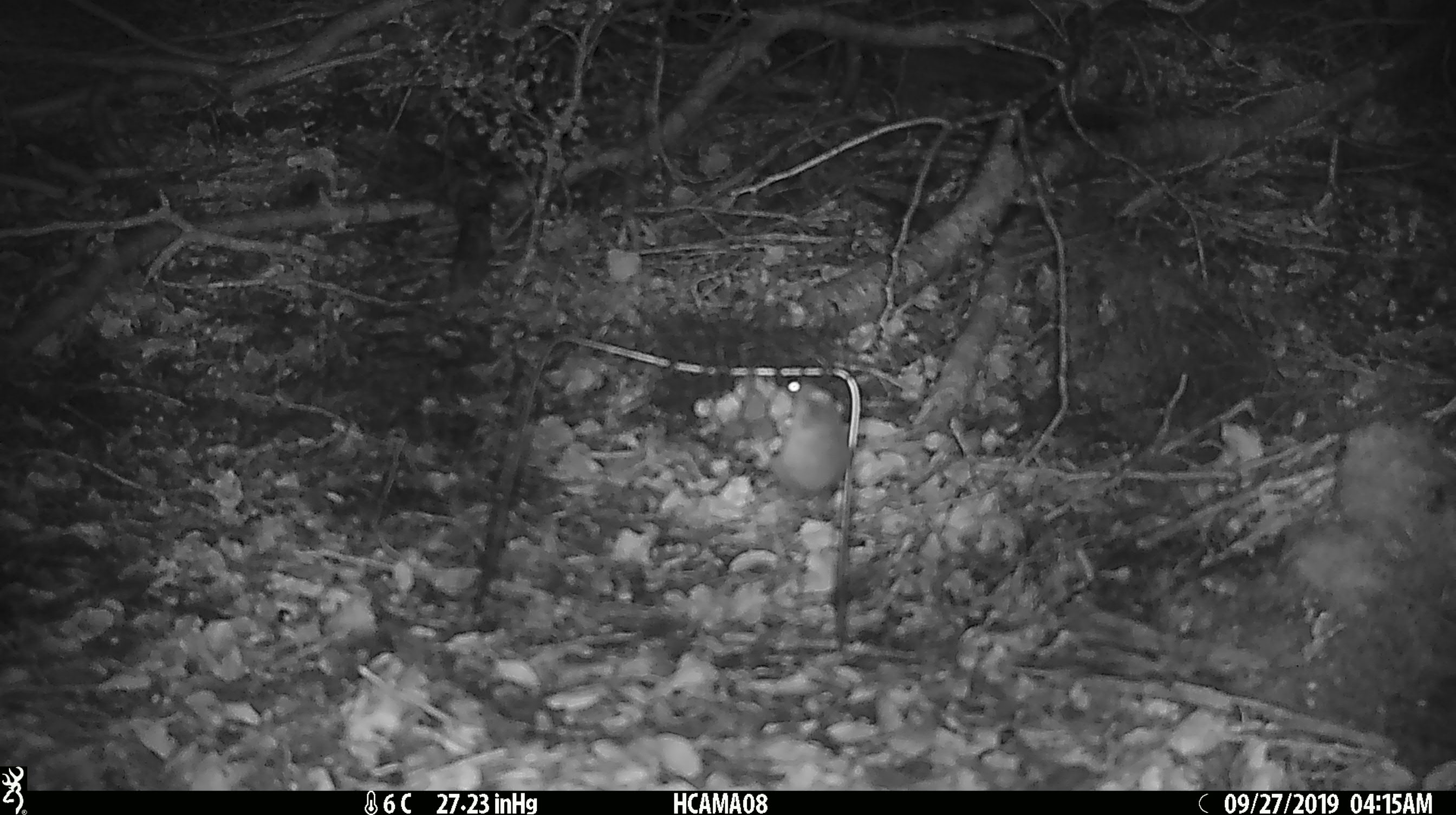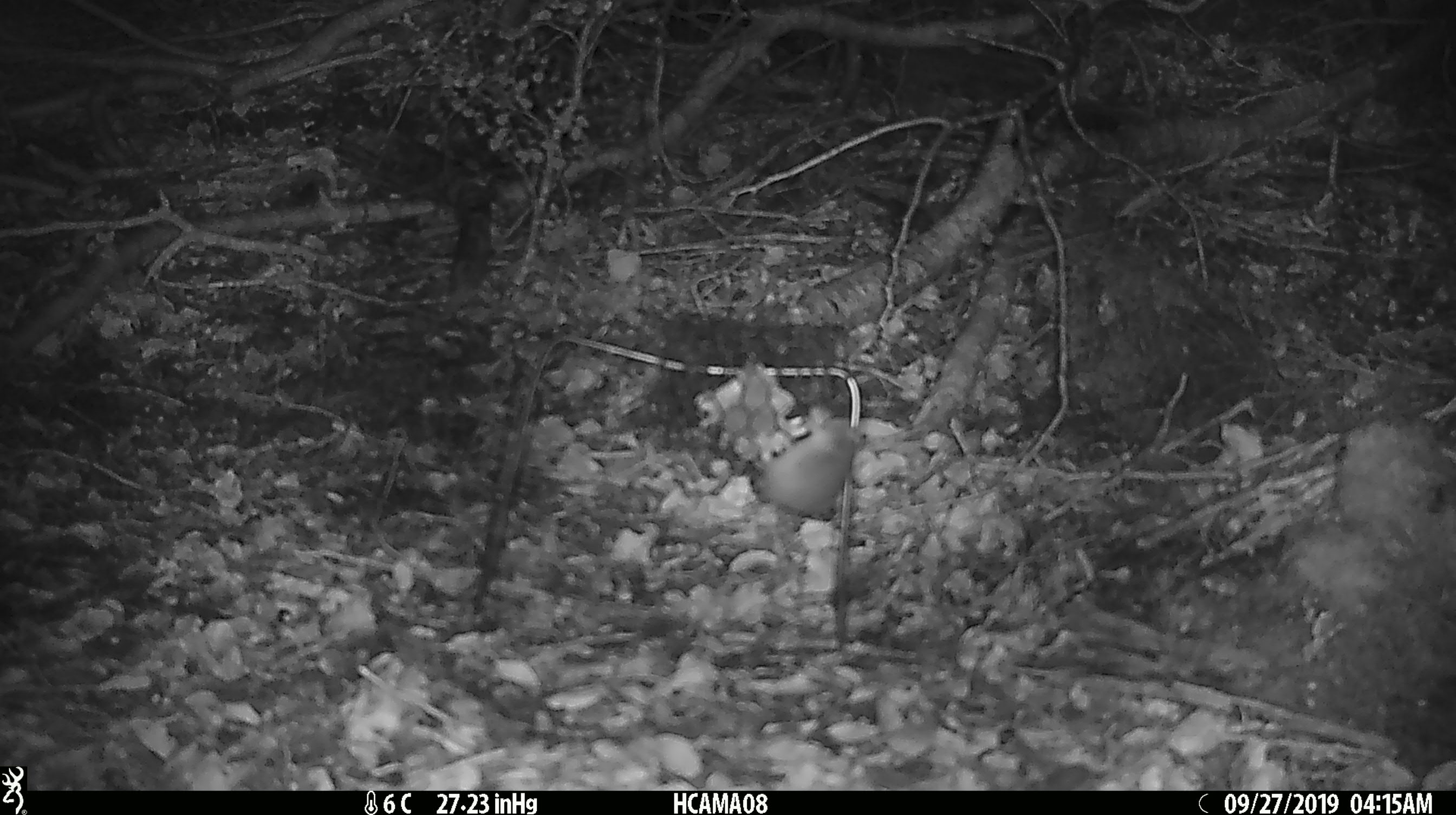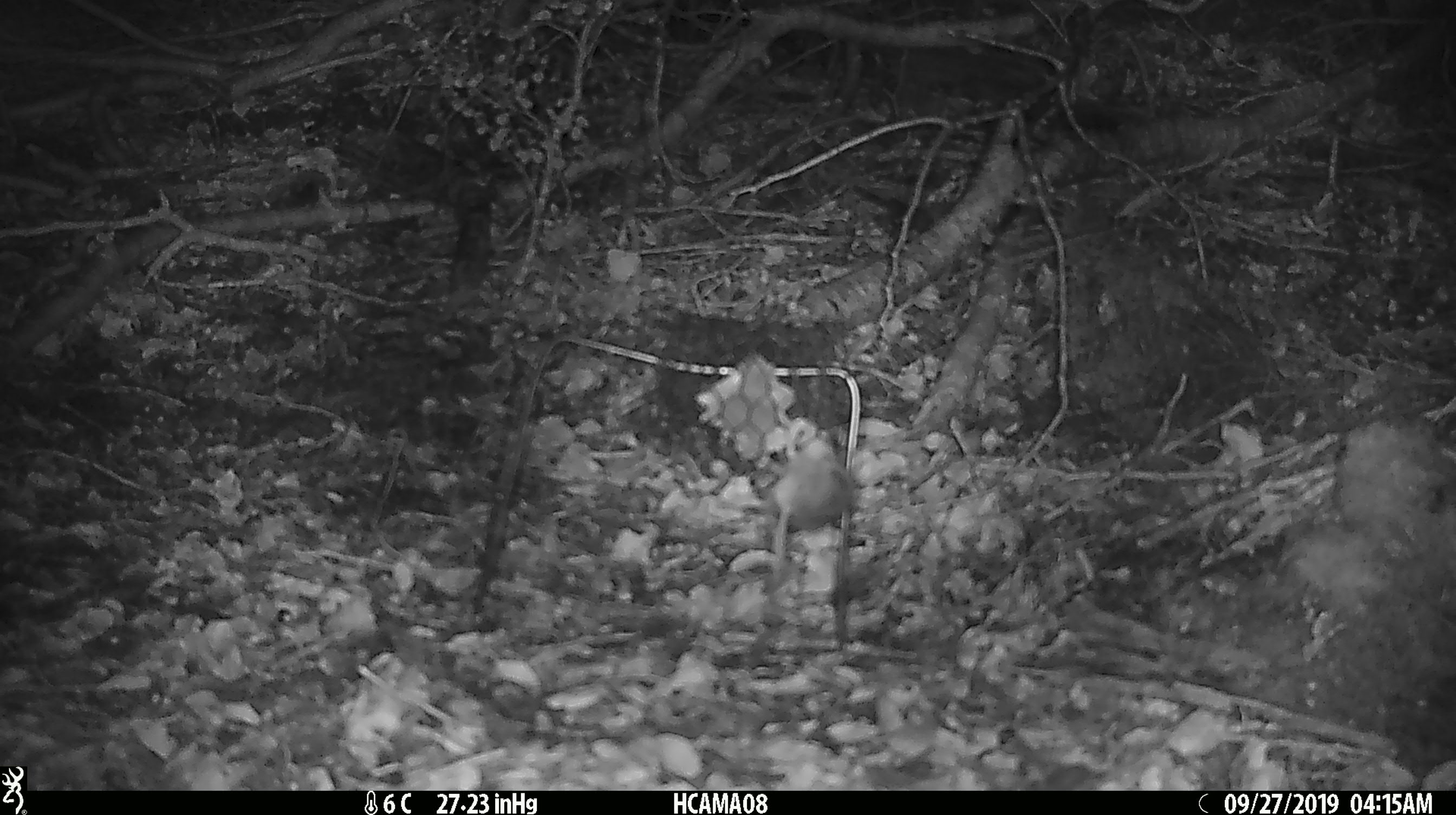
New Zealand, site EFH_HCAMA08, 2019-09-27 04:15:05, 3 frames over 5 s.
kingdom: Animalia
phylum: Chordata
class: Mammalia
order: Rodentia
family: Muridae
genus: Mus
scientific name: Mus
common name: mouse